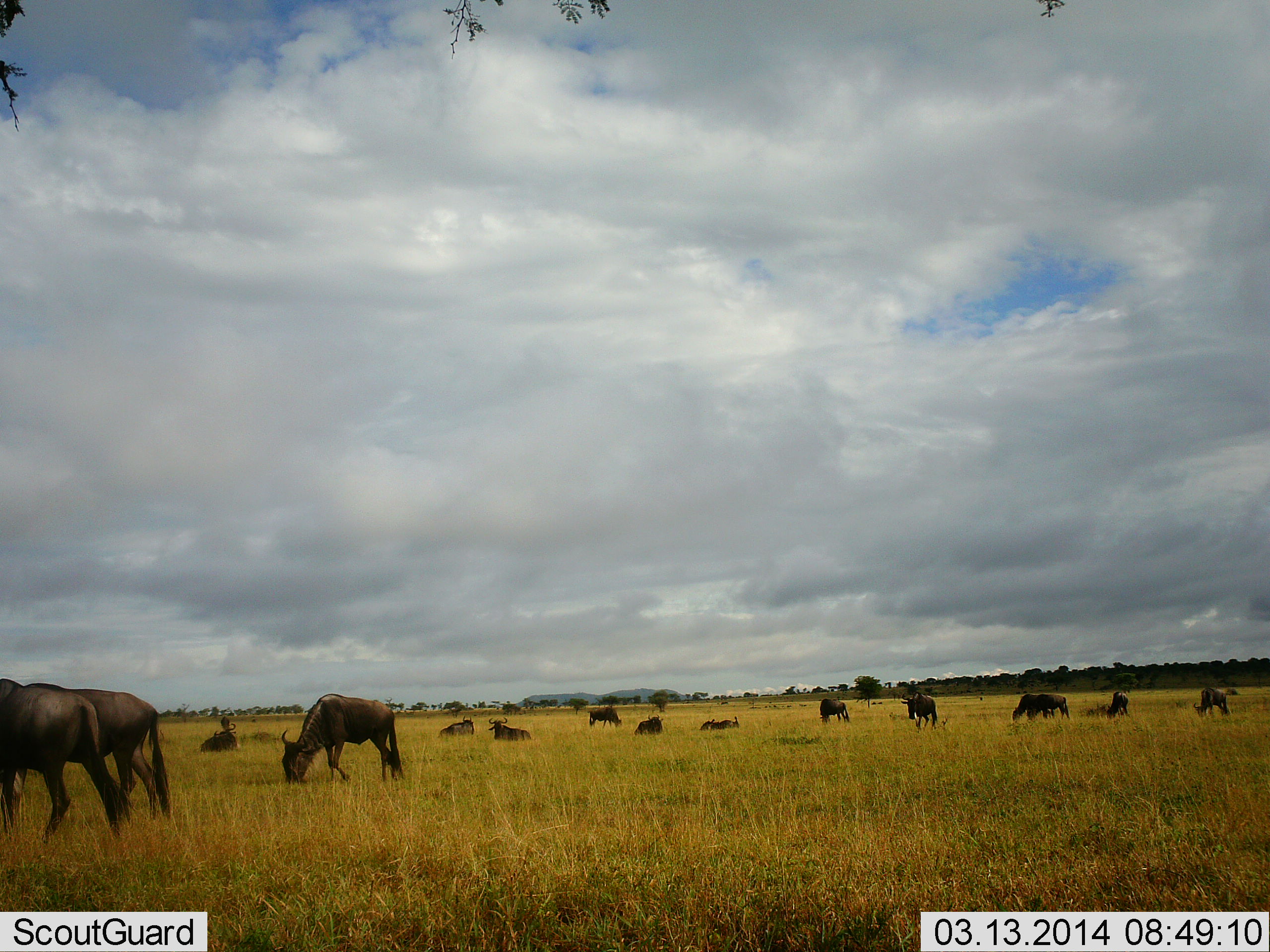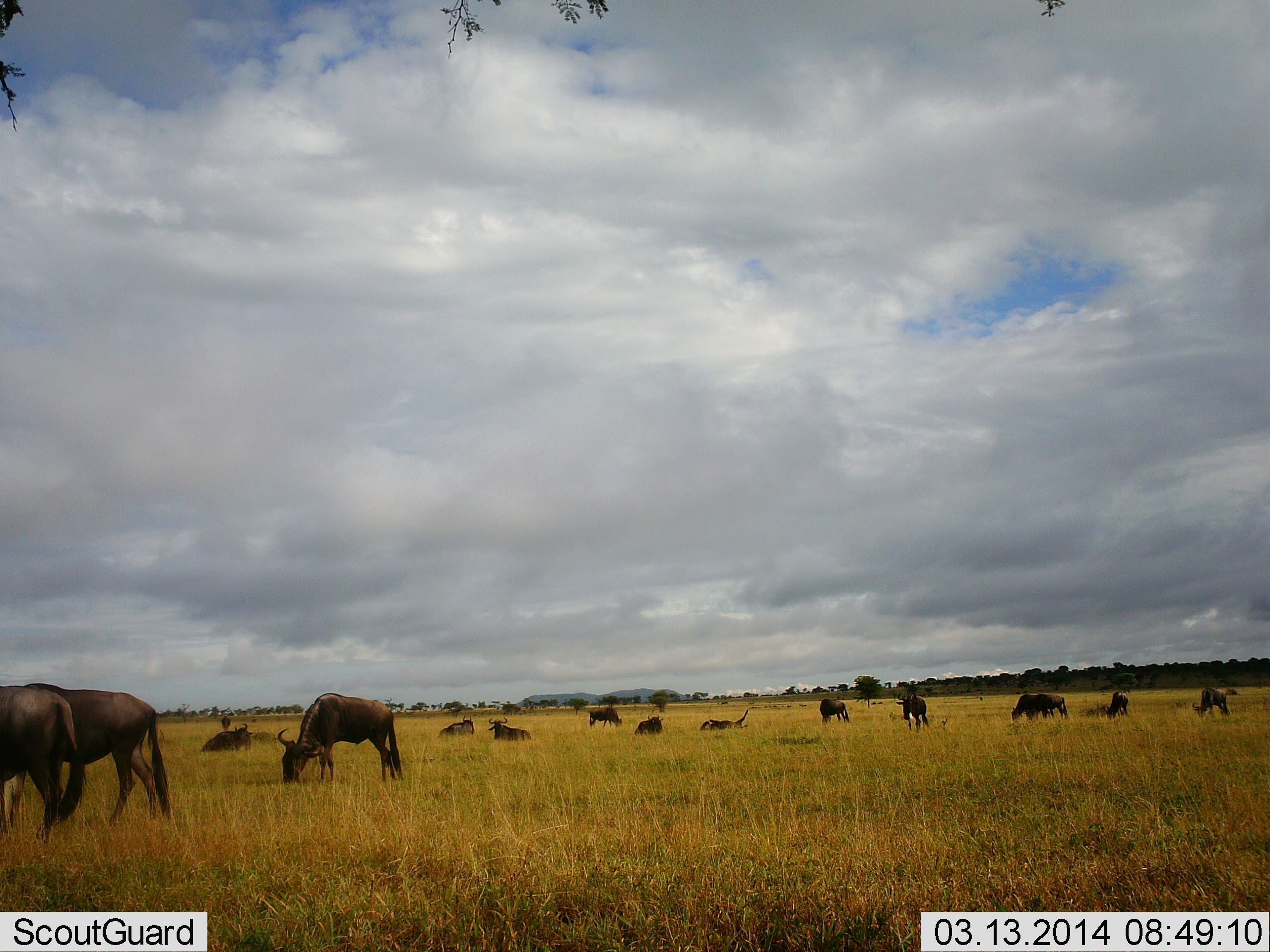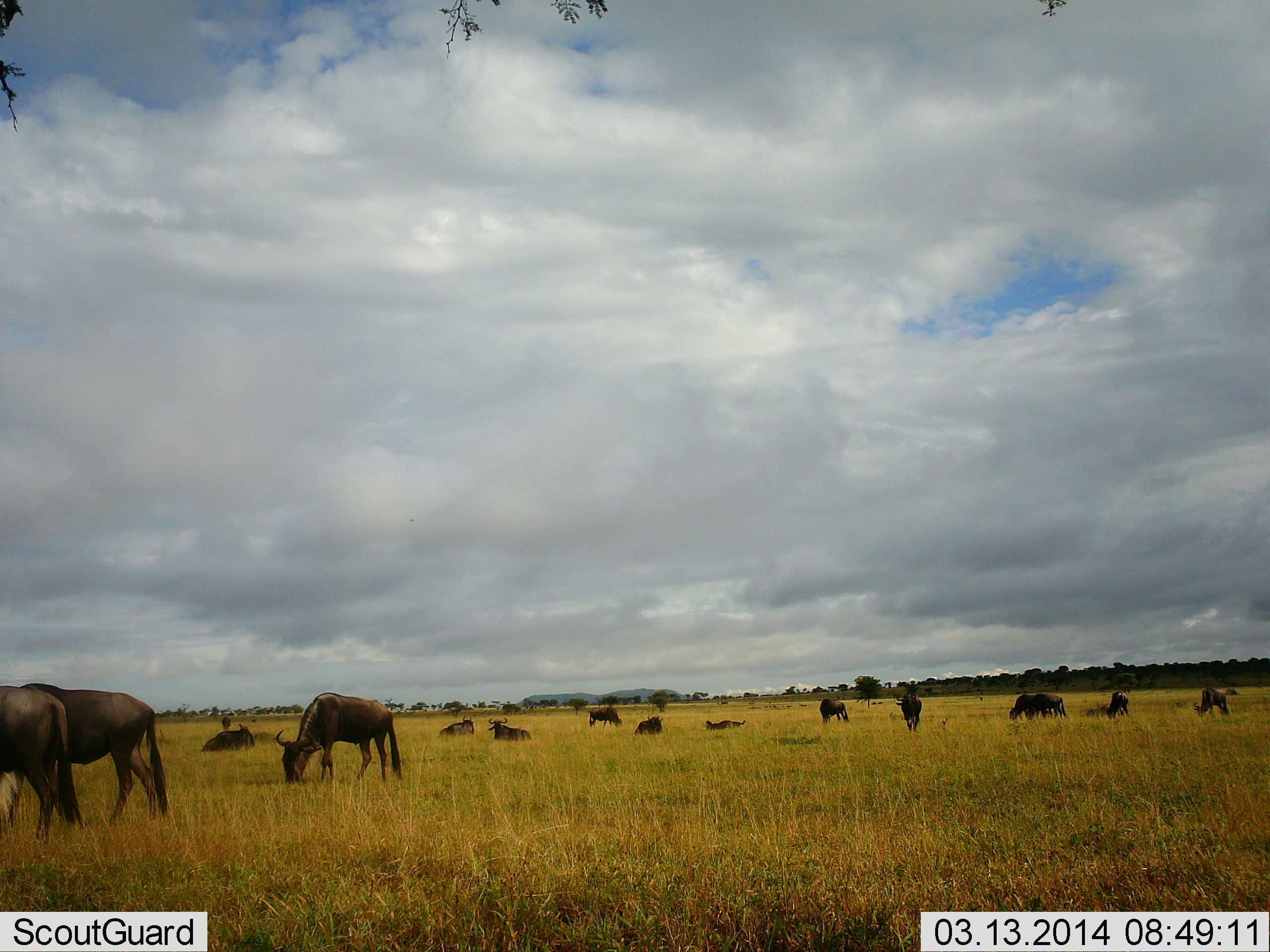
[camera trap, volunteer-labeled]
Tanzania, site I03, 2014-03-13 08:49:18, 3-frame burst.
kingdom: Animalia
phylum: Chordata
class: Mammalia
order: Artiodactyla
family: Bovidae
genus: Connochaetes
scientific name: Connochaetes taurinus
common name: blue wildebeest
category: wildebeest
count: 11-50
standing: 70%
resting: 70%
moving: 20%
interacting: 10%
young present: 0%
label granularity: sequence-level